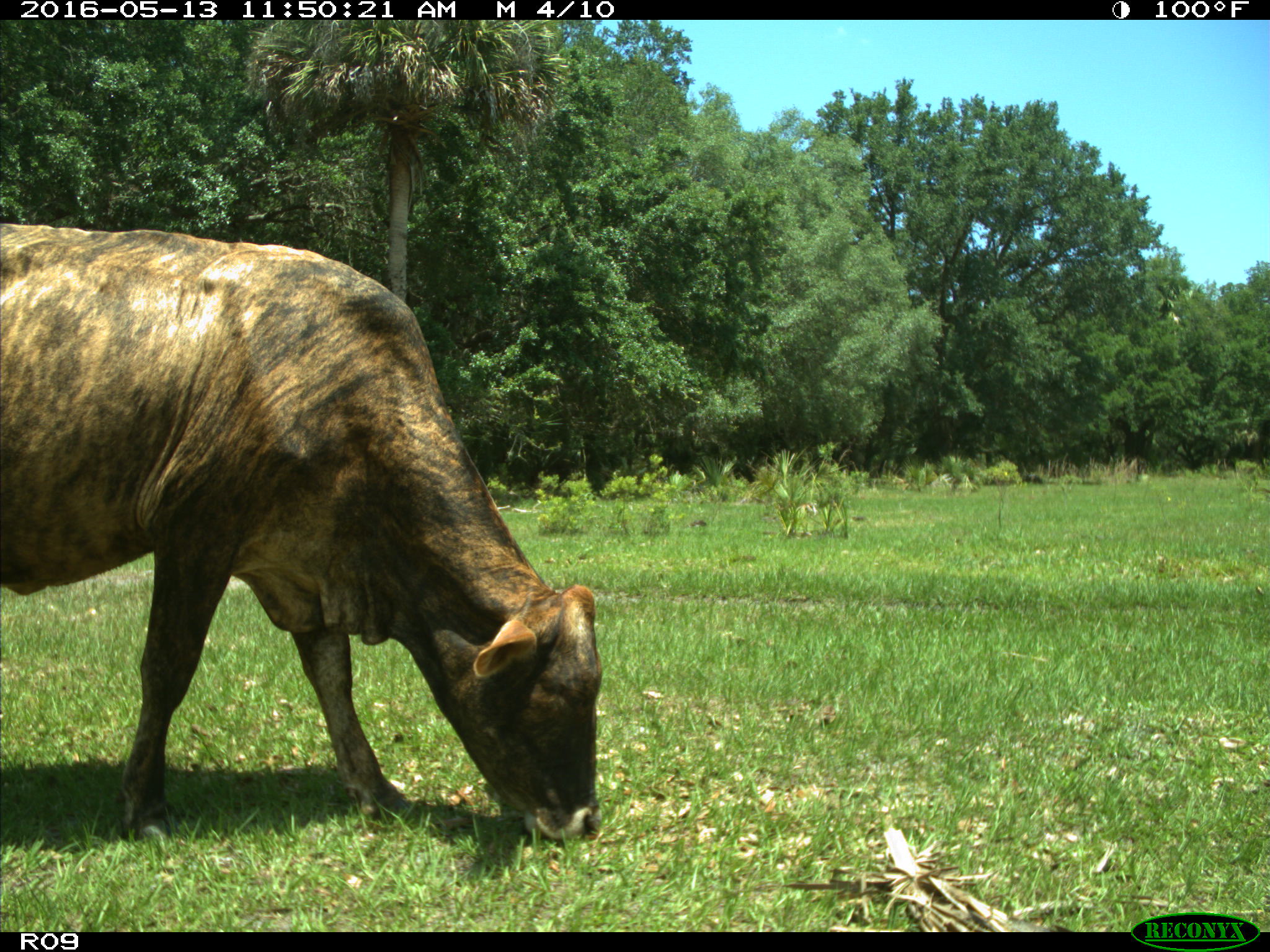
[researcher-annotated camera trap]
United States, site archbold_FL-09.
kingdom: Animalia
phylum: Chordata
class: Mammalia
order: Artiodactyla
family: Bovidae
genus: Bos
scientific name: Bos taurus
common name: domestic cow